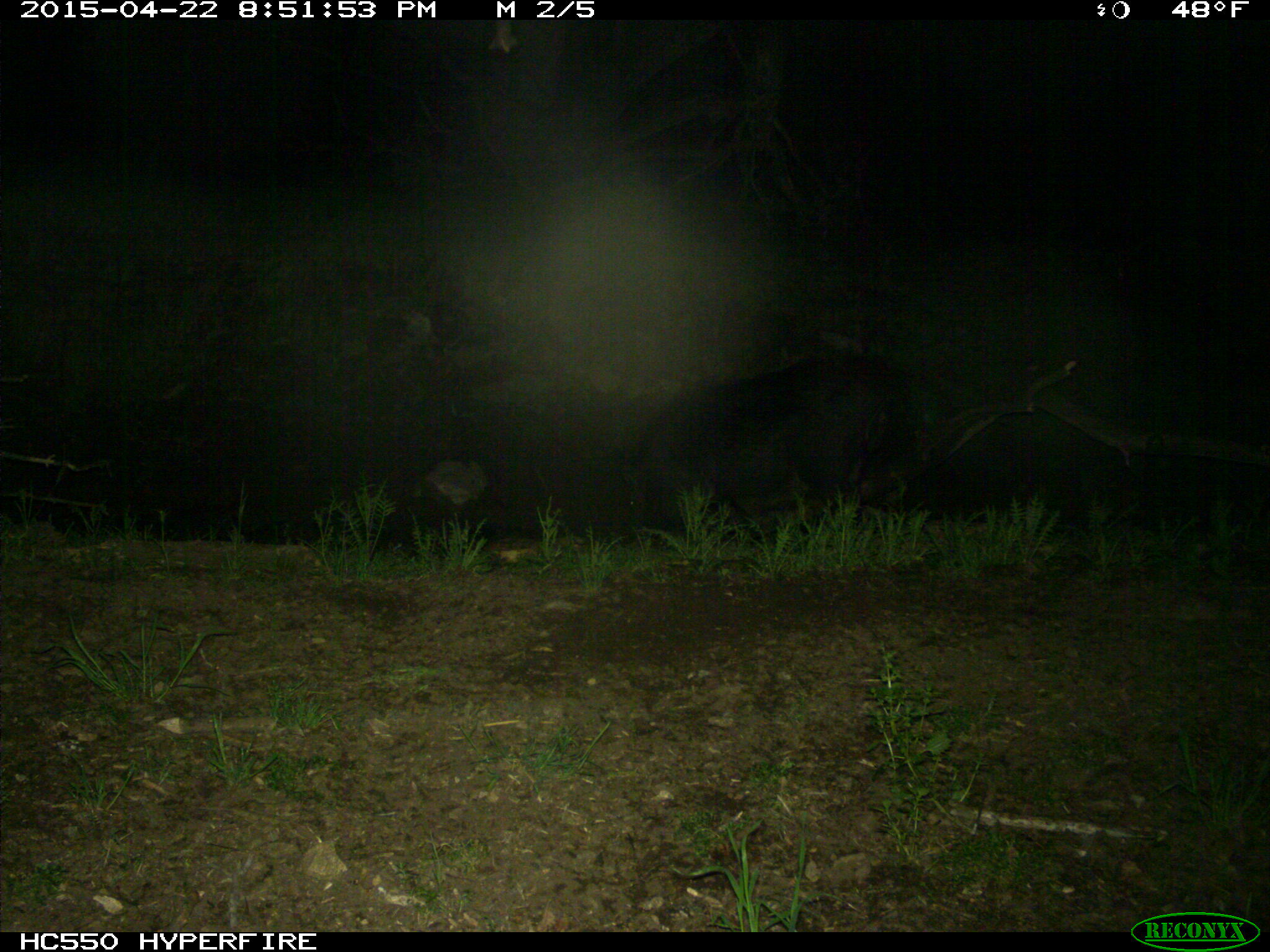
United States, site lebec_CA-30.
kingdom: Animalia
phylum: Chordata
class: Mammalia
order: Artiodactyla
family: Suidae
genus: Sus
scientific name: Sus scrofa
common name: wild boar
Sus scrofa (wild boar).